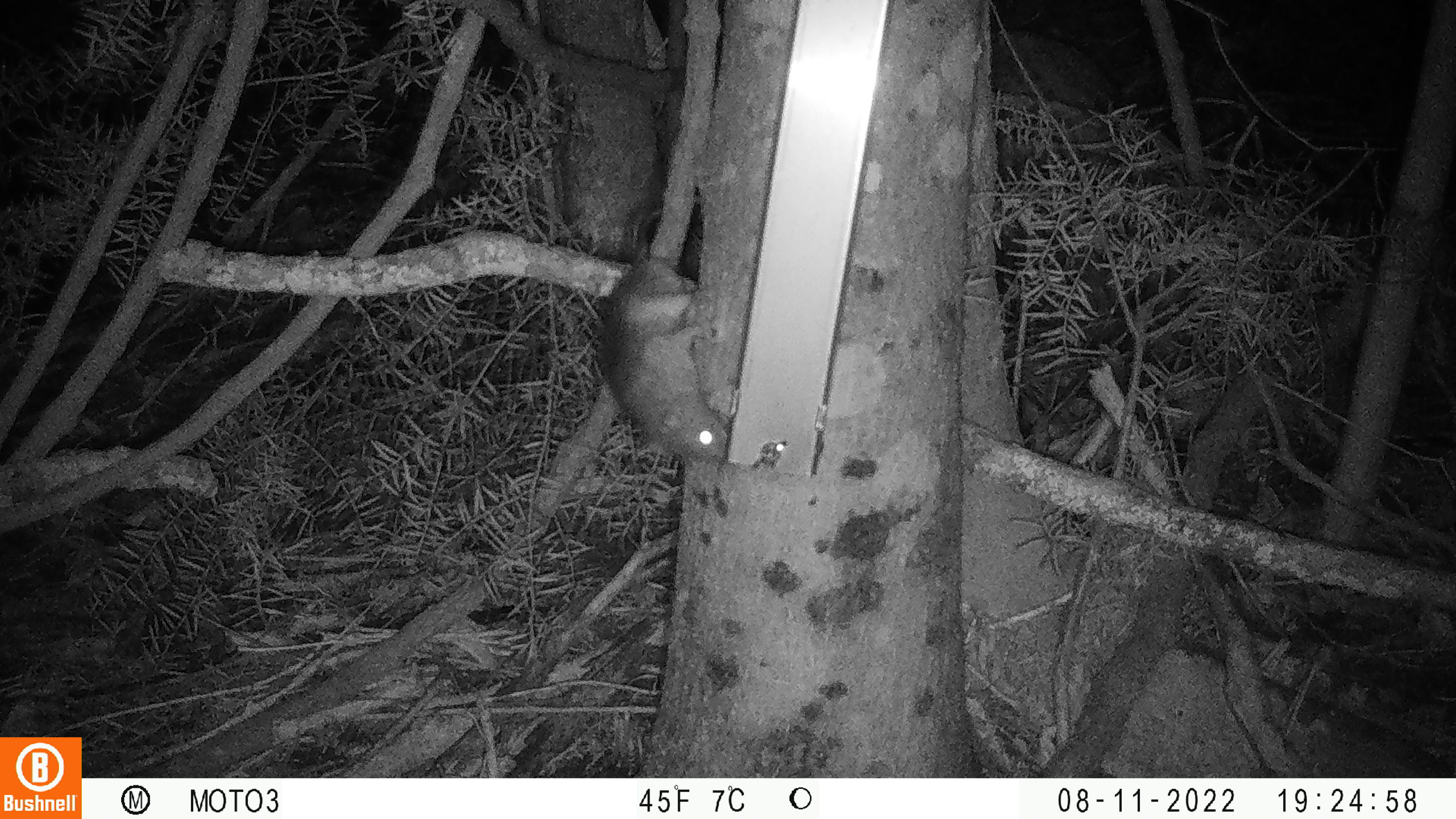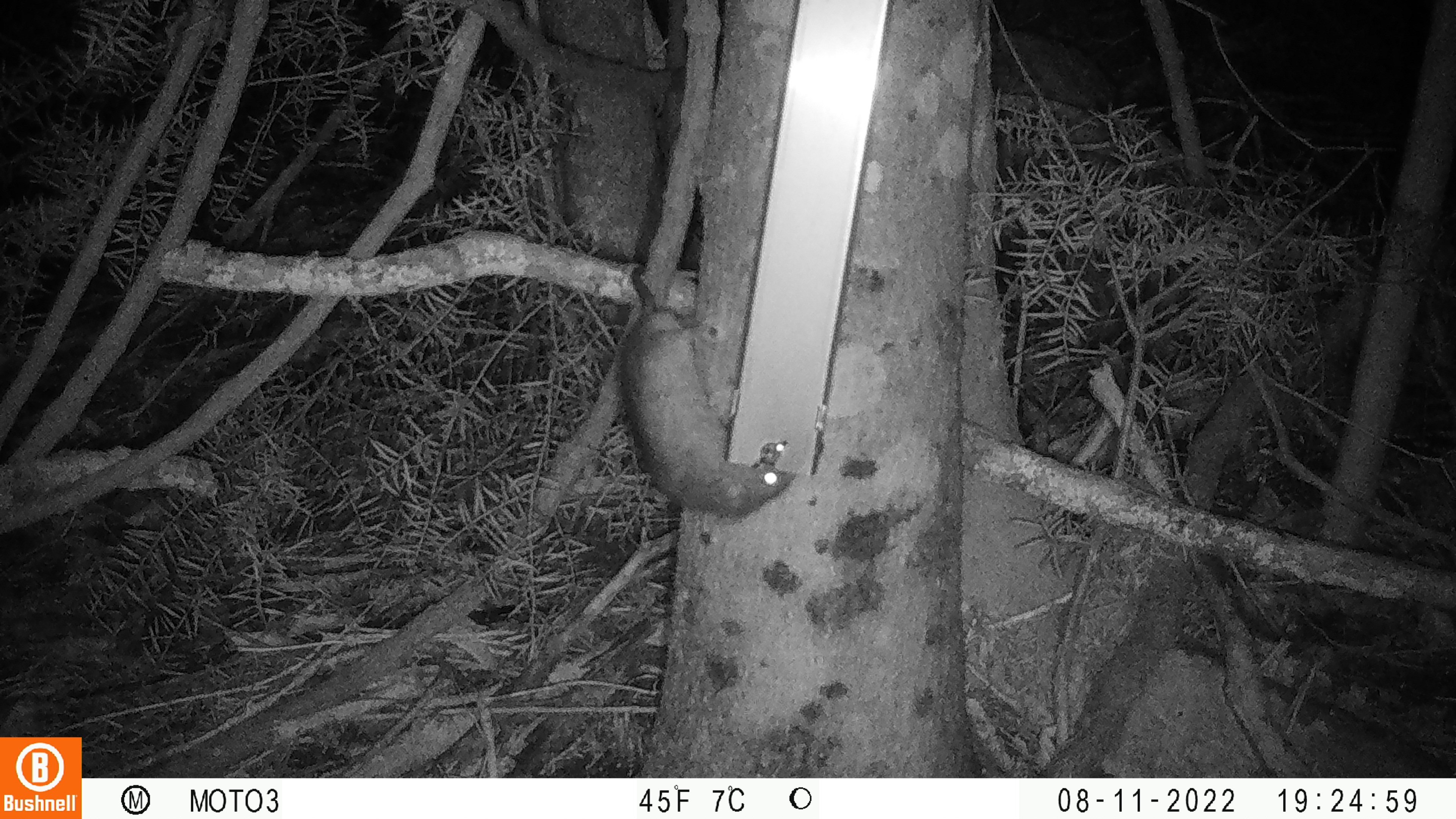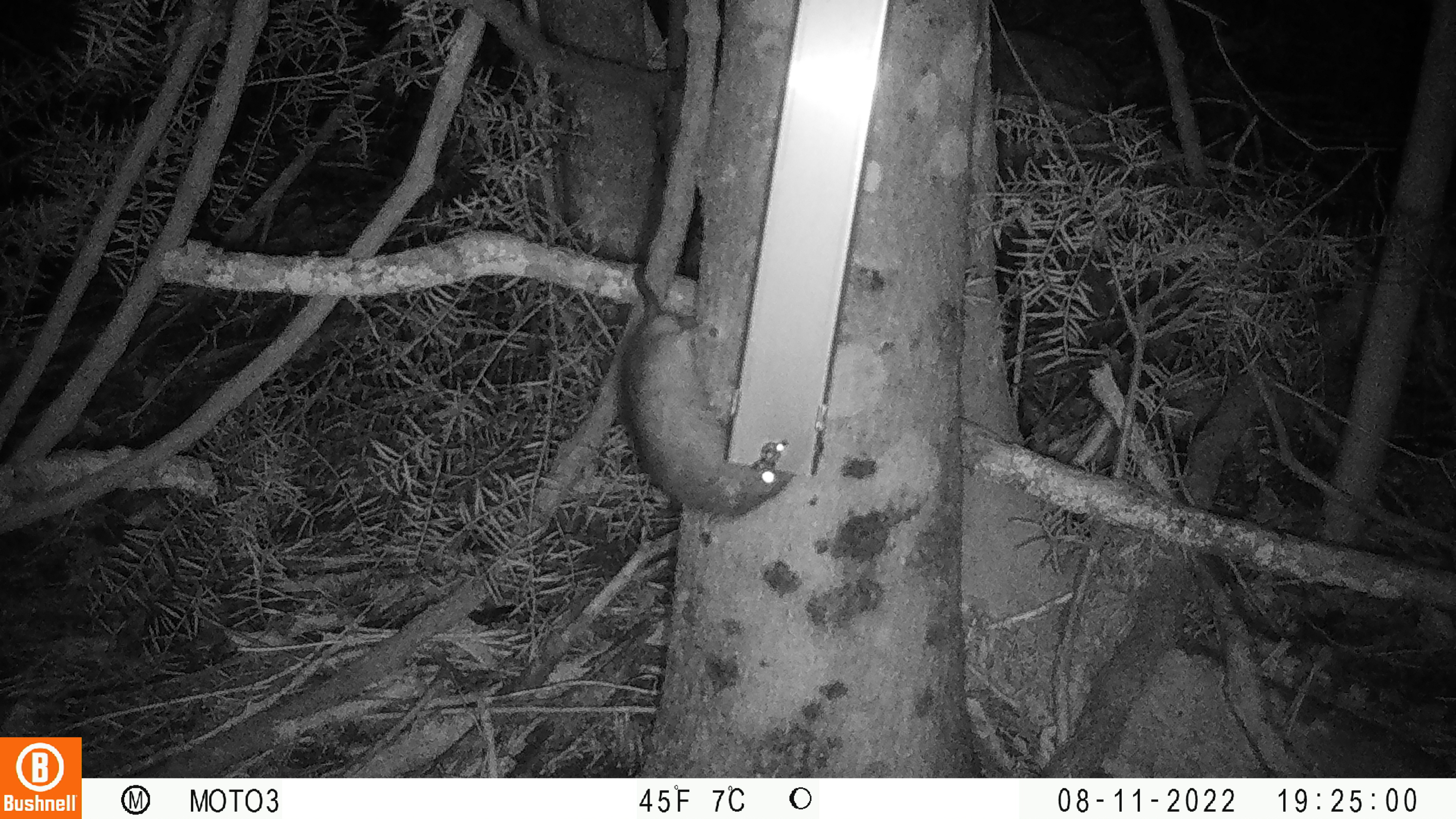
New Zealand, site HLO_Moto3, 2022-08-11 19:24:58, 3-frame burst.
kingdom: Animalia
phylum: Chordata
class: Mammalia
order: Rodentia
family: Muridae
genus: Rattus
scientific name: Rattus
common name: rat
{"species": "rat (Rattus)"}